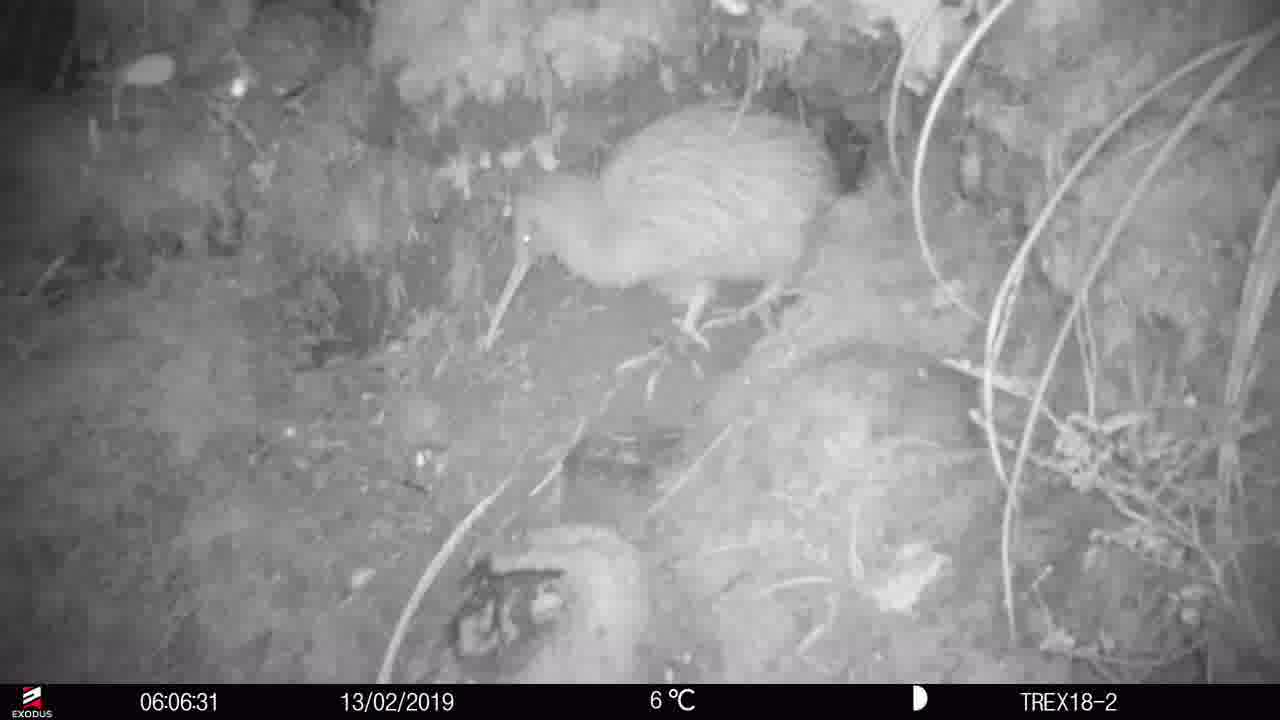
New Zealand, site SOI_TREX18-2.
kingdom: Animalia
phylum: Chordata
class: Aves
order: Apterygiformes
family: Apterygidae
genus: Apteryx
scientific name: Apteryx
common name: kiwi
Kiwi (Apteryx).